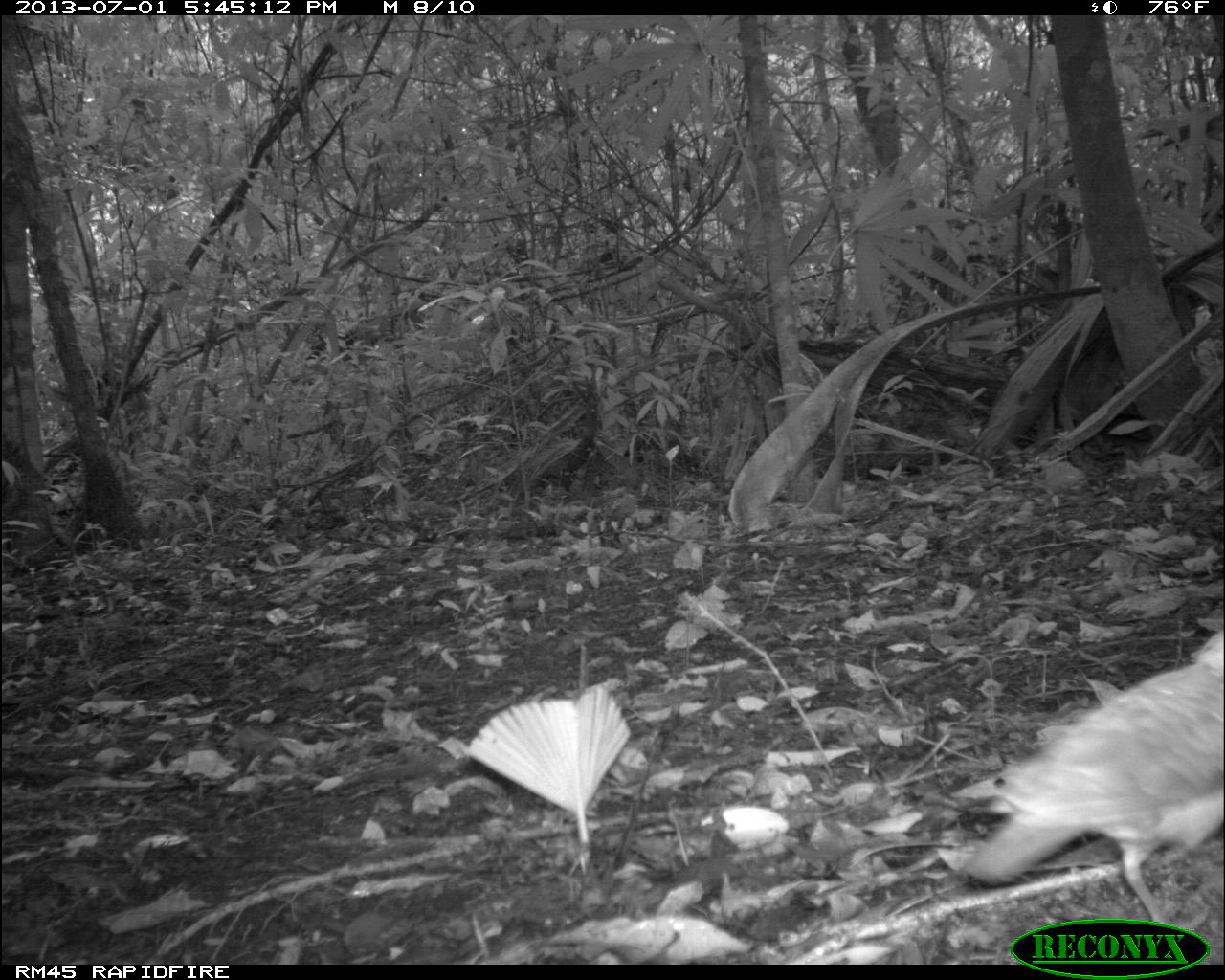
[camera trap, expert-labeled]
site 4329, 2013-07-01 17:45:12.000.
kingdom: Animalia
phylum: Chordata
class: Aves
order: Columbiformes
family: Columbidae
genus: Geotrygon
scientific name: Geotrygon montana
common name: ruddy quail-dove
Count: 1.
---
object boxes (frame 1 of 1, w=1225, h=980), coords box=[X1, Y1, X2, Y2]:
geotrygon montana: box=[957, 626, 1225, 924]